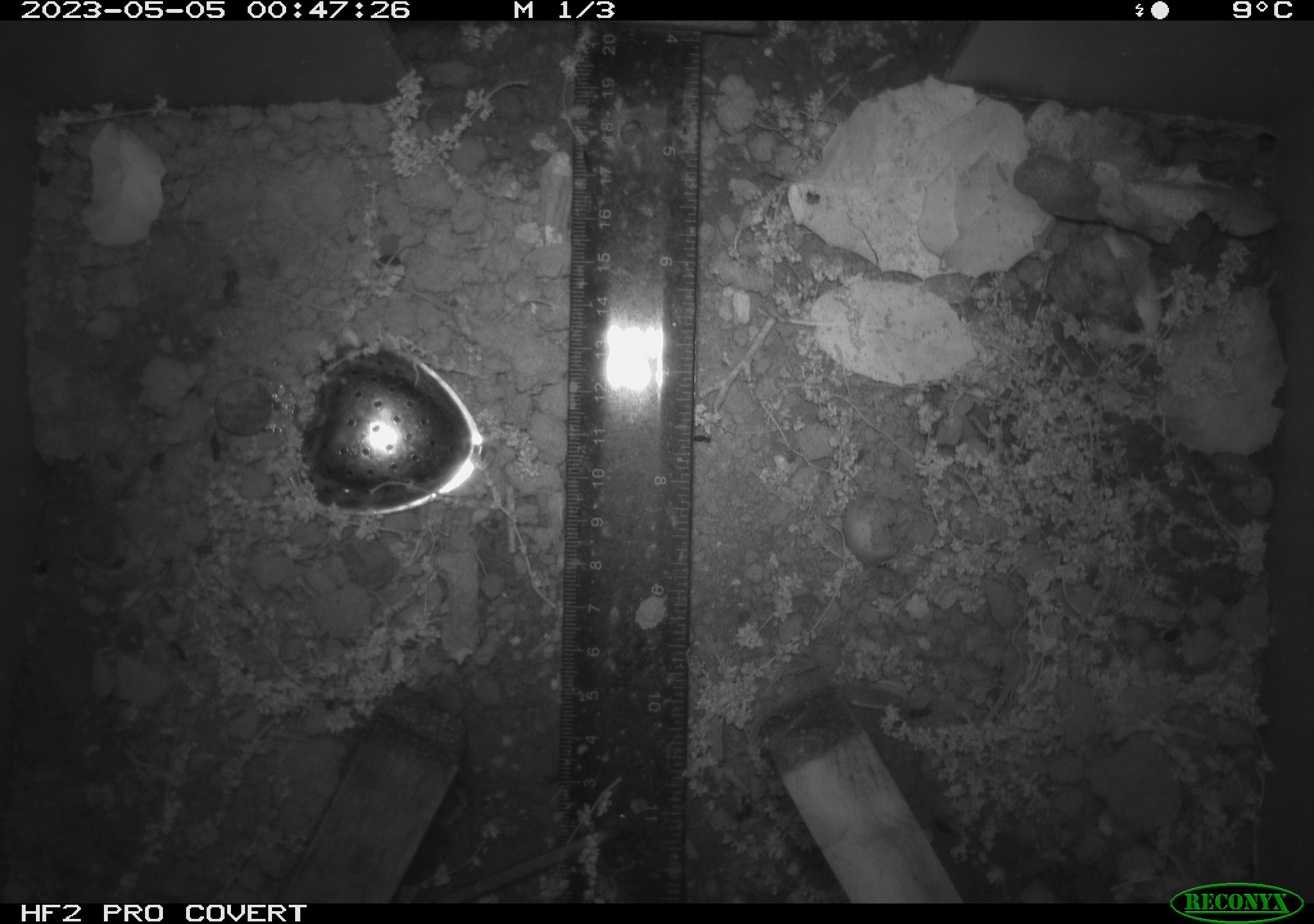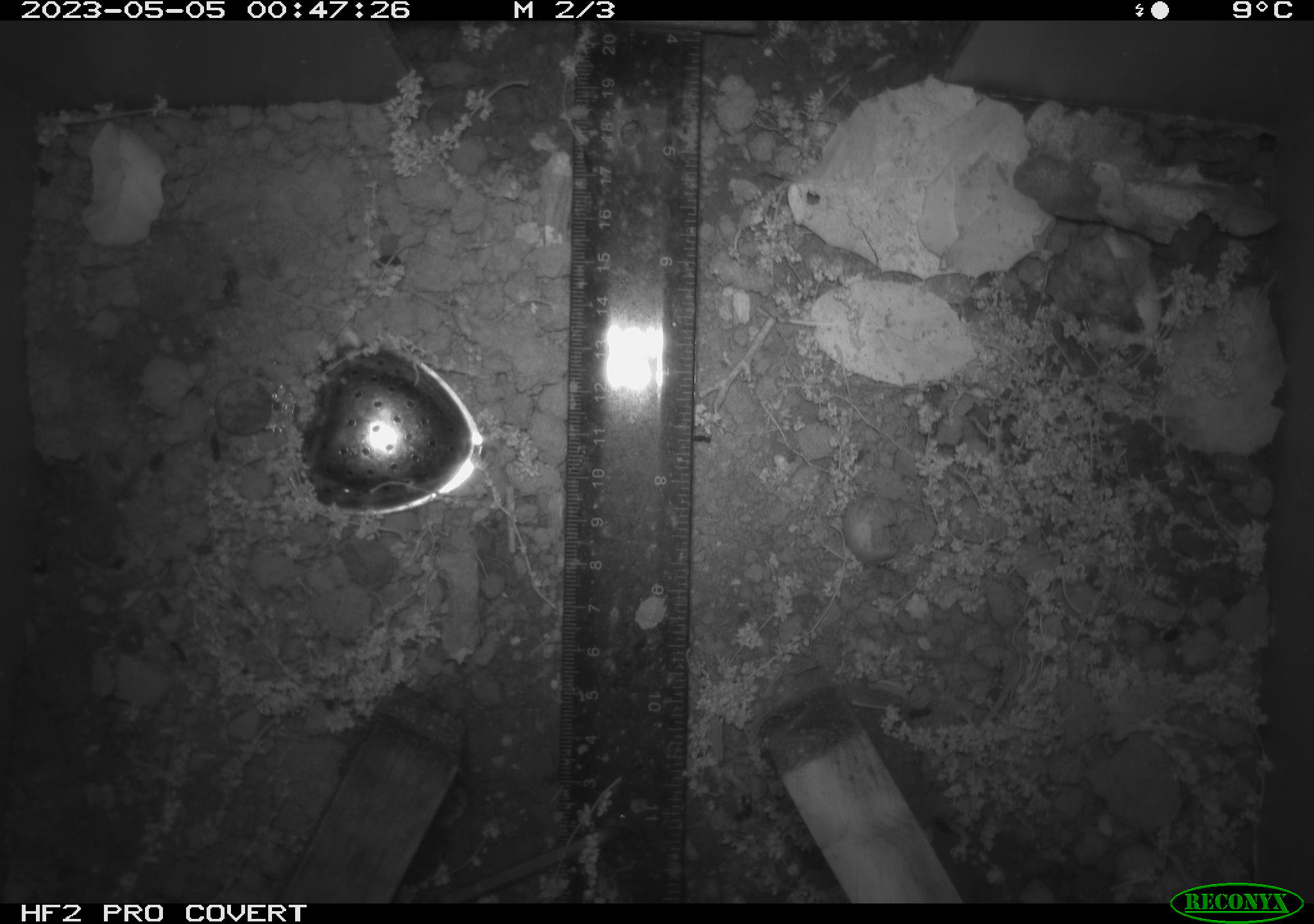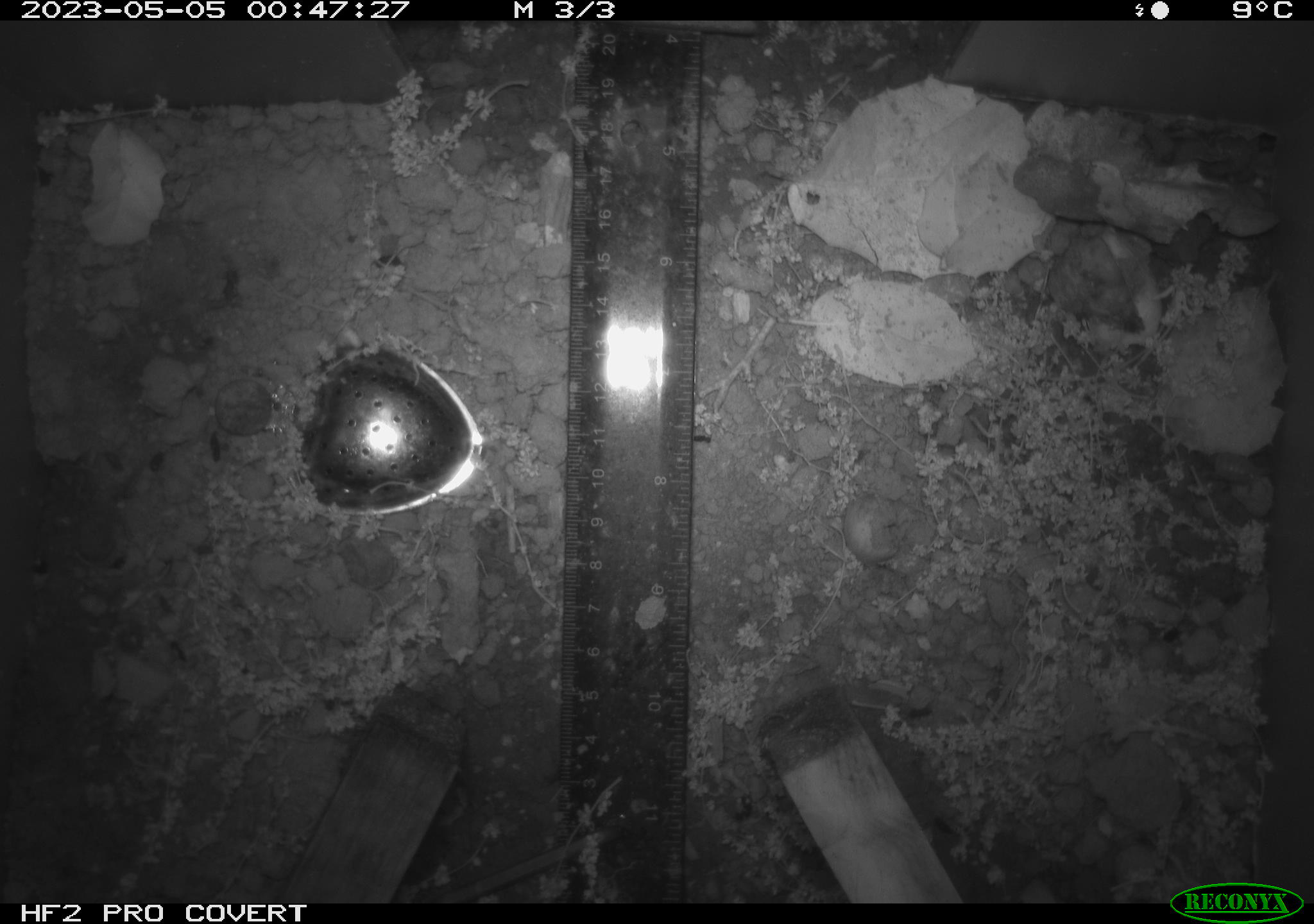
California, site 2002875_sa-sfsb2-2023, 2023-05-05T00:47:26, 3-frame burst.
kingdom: Animalia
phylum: Chordata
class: Mammalia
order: Rodentia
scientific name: Rodentia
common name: mouse species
Mouse species (Rodentia).